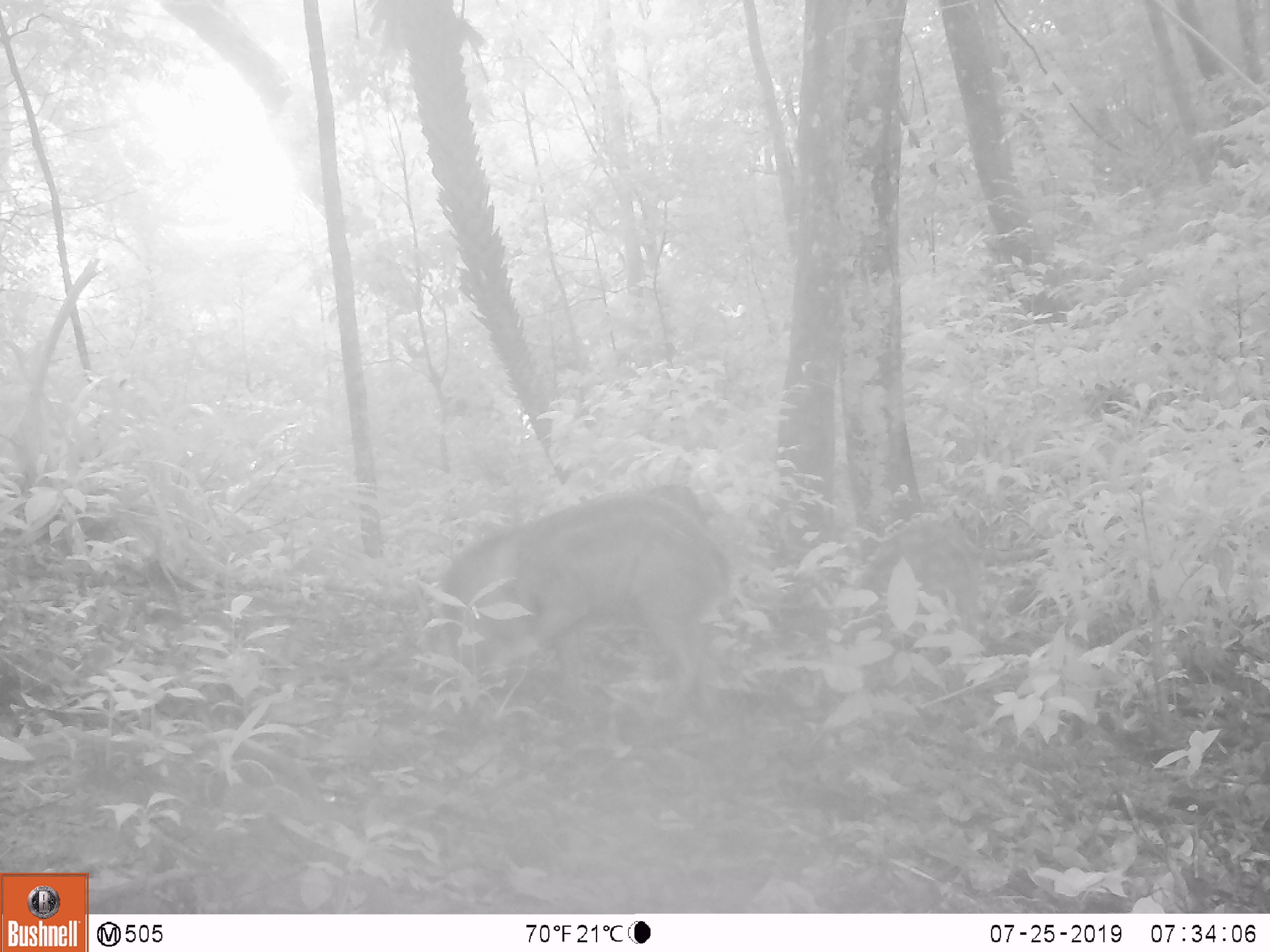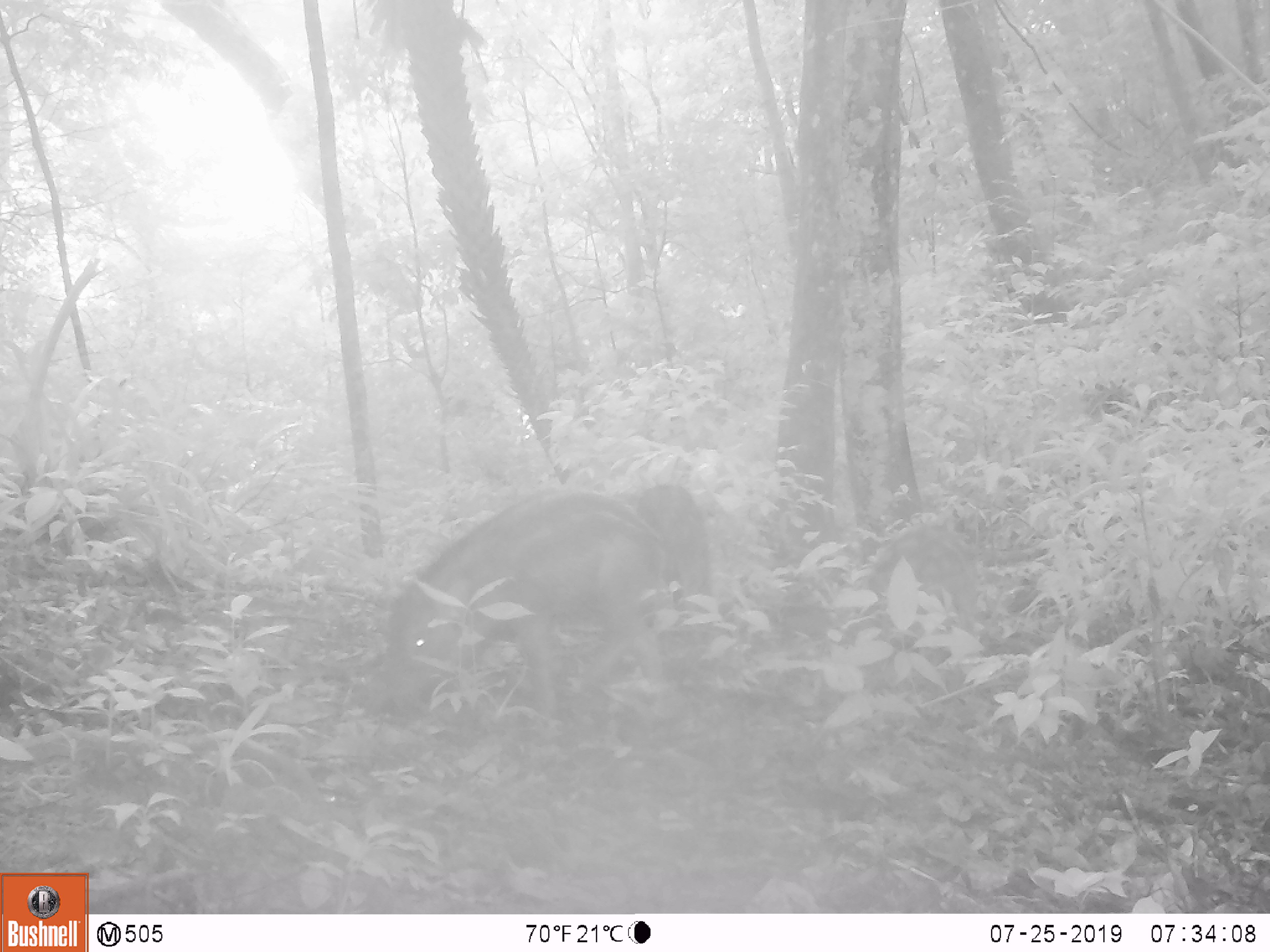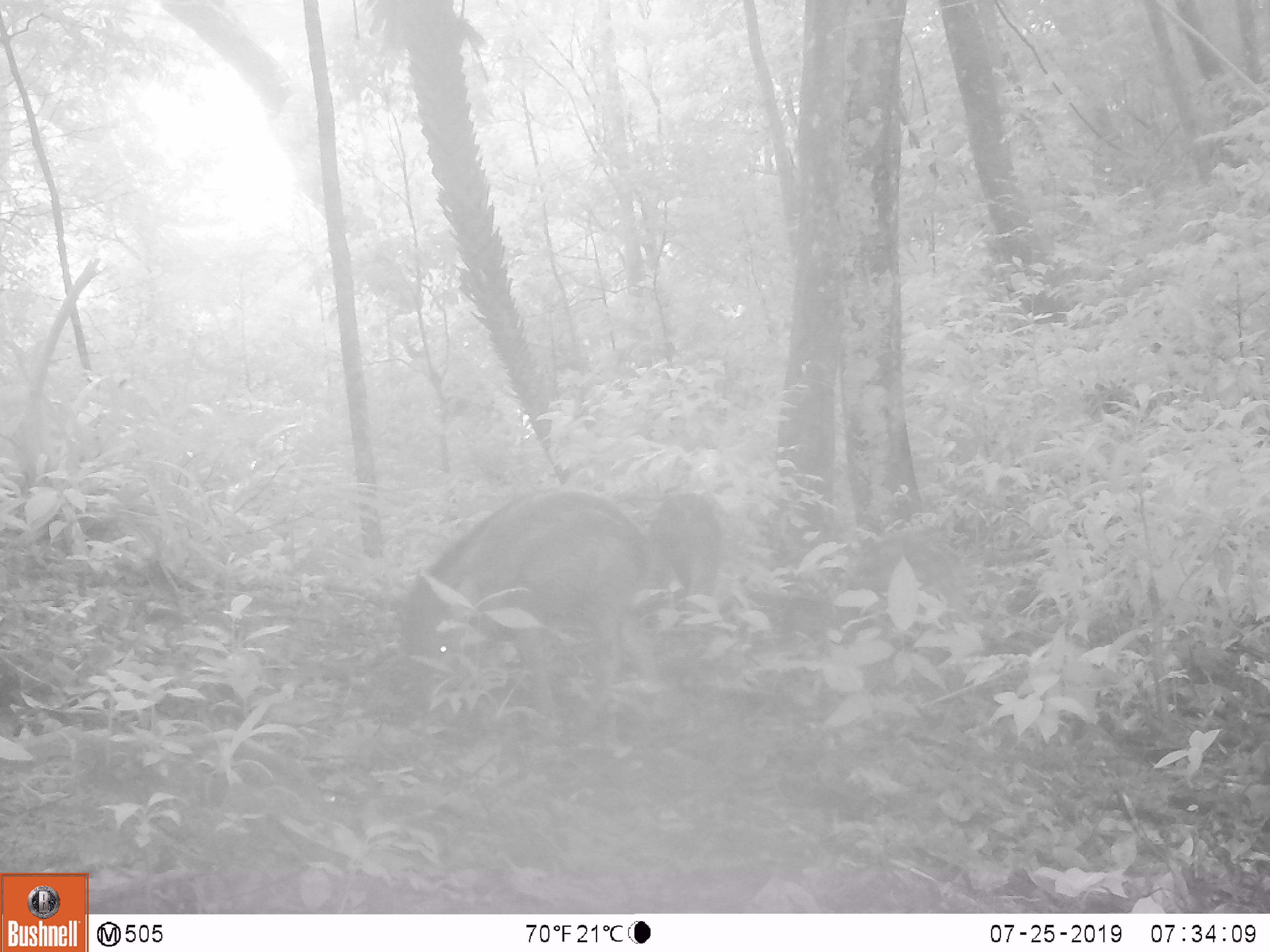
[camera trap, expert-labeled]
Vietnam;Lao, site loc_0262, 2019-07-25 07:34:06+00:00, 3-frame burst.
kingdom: Animalia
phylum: Chordata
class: Mammalia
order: Artiodactyla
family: Suidae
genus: Sus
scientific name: Sus scrofa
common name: eurasian wild pig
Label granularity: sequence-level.